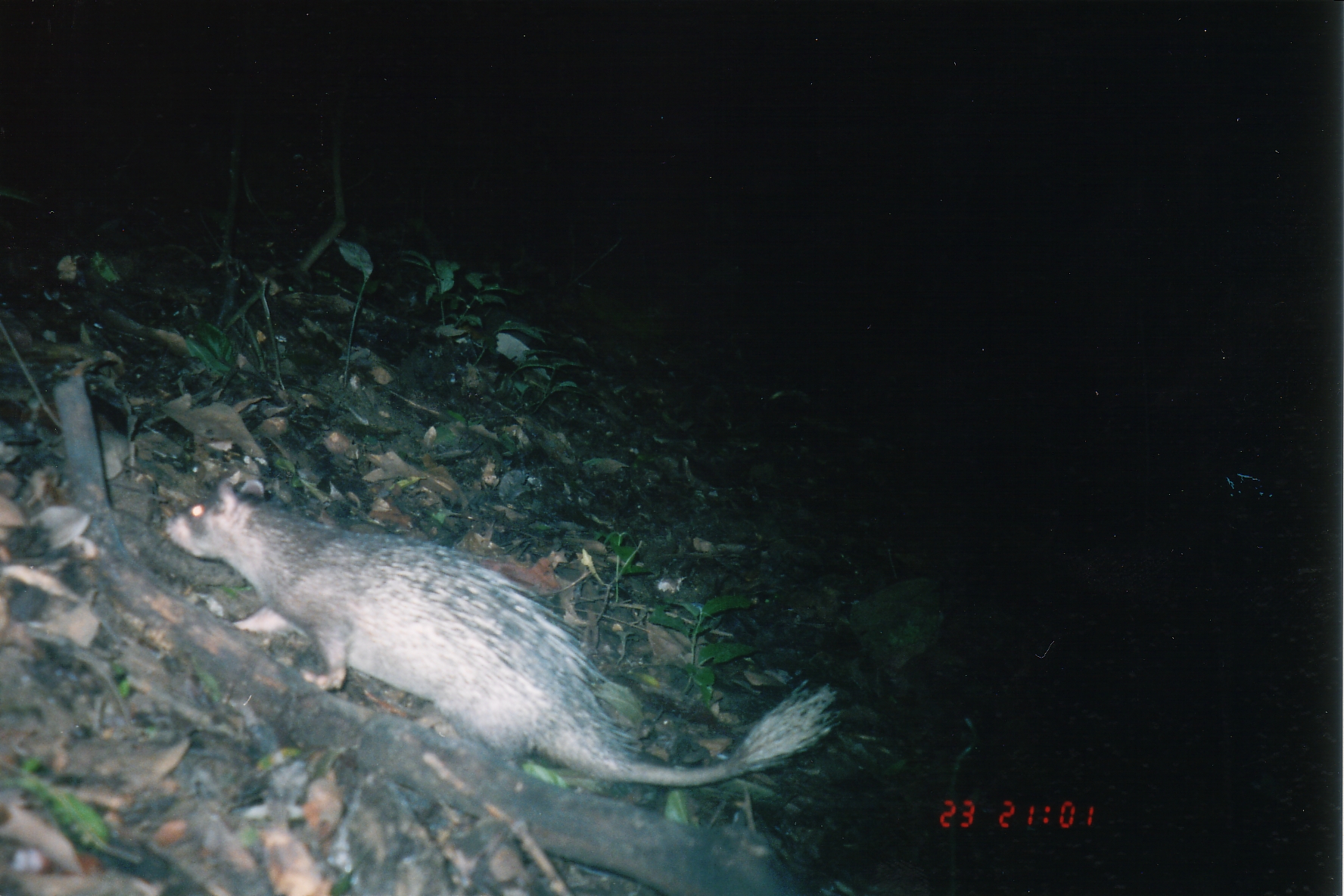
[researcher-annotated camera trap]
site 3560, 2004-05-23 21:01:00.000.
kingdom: Animalia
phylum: Chordata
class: Mammalia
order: Rodentia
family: Hystricidae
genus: Atherurus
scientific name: Atherurus macrourus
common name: asian brush-tailed porcupine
Atherurus macrourus (asian brush-tailed porcupine), count 1.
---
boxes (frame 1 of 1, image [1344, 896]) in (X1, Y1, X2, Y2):
atherurus macrourus: (163, 467, 838, 786)